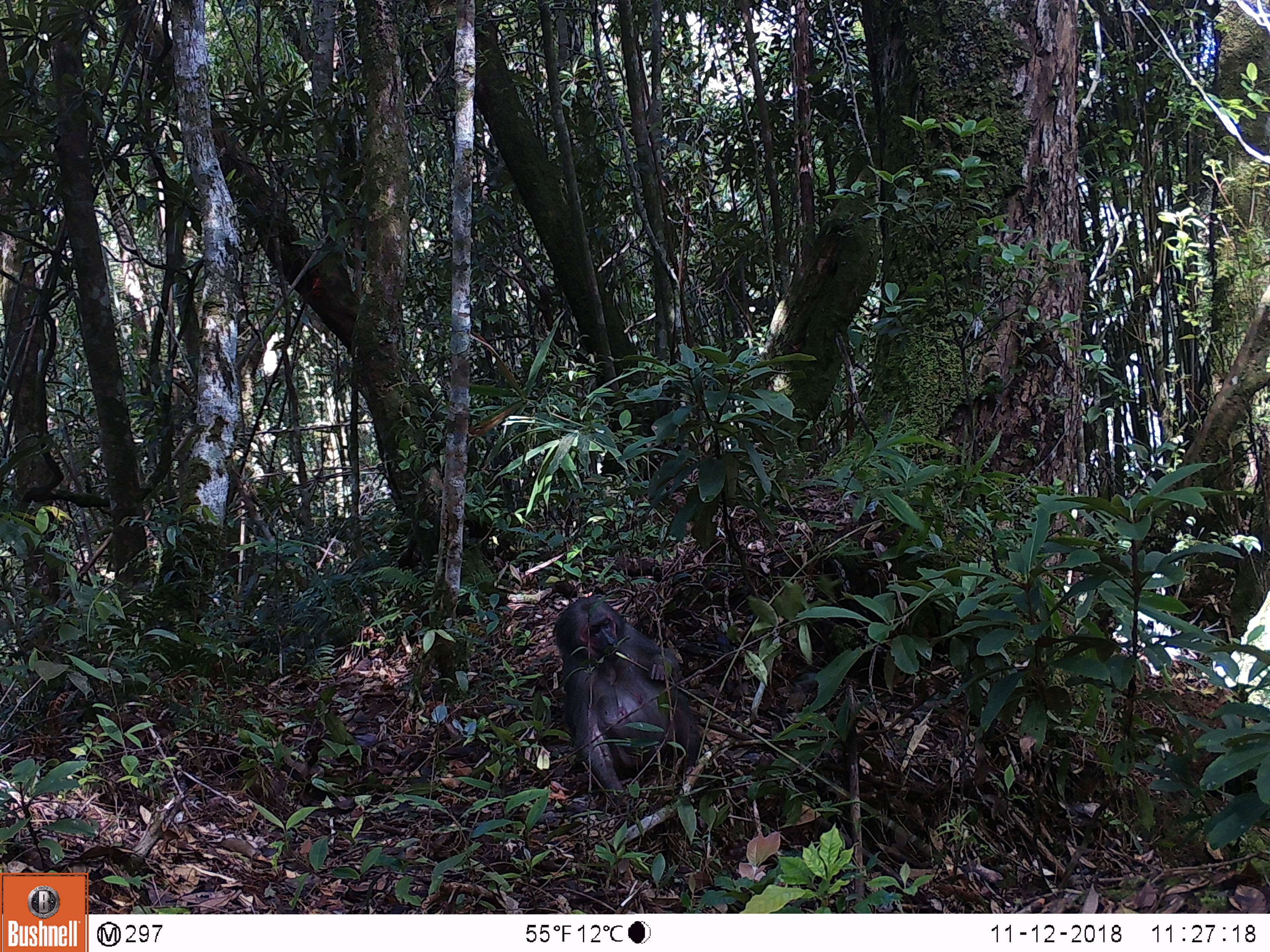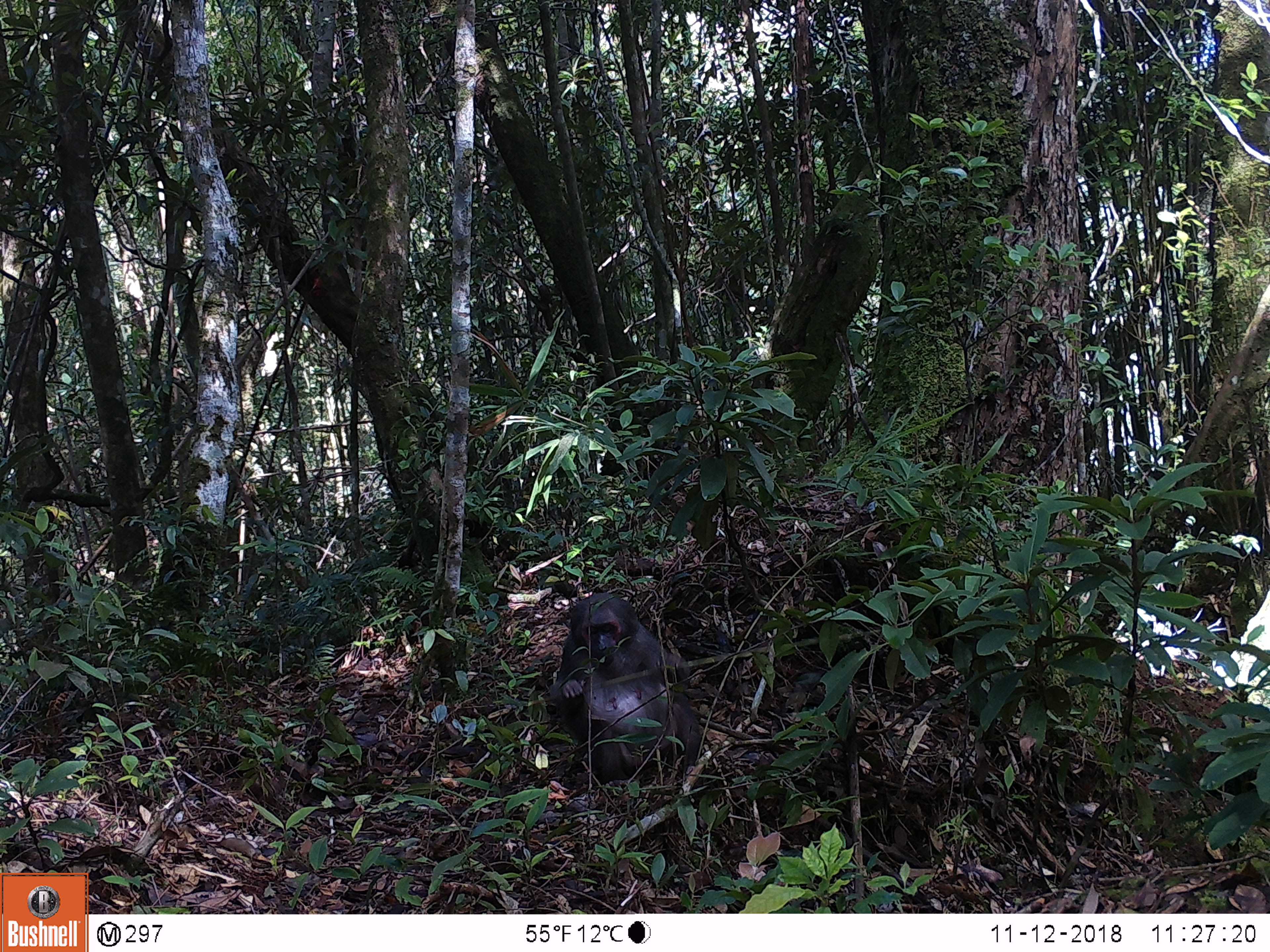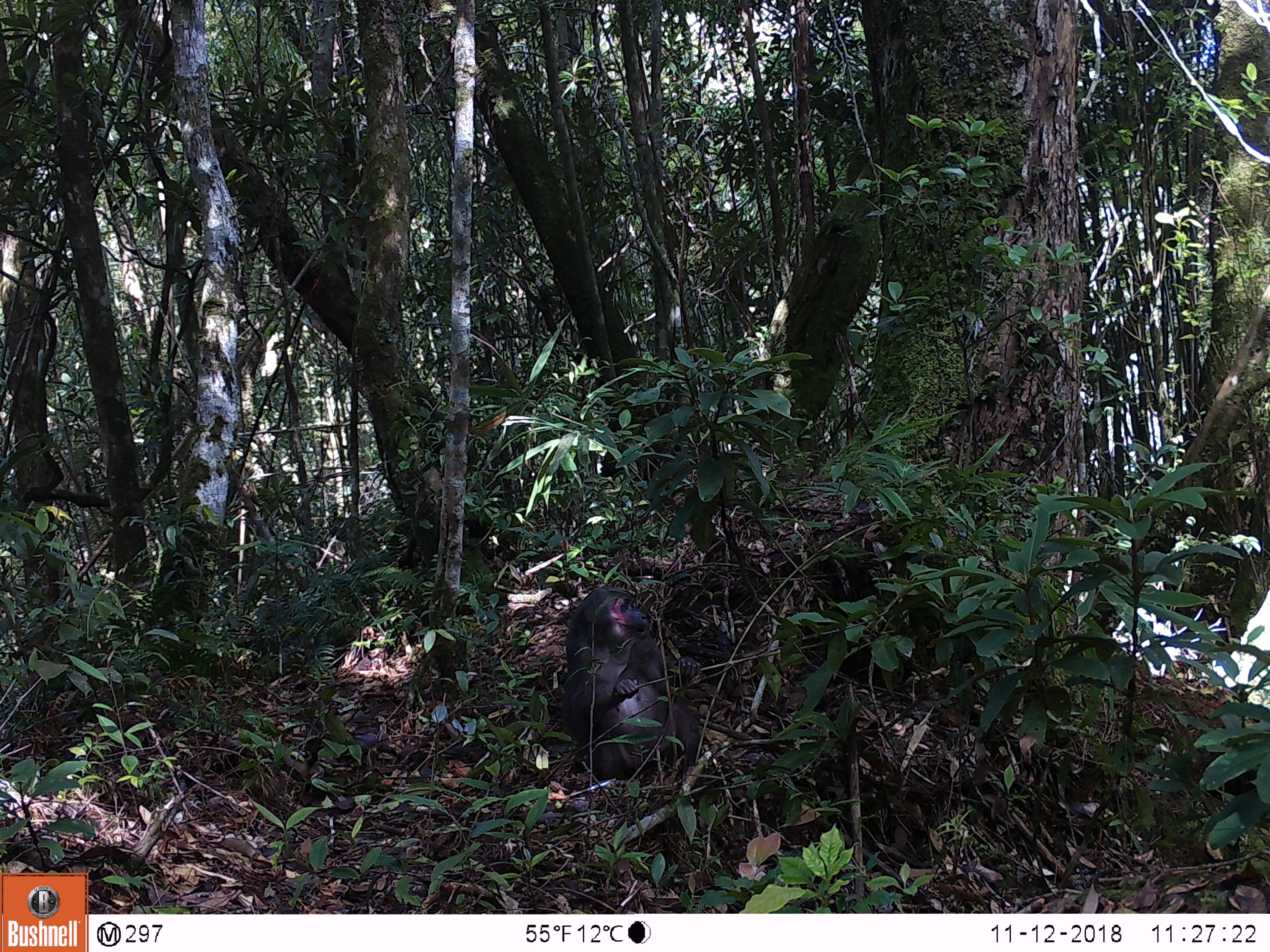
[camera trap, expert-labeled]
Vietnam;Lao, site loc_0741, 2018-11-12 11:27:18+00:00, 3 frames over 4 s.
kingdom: Animalia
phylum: Chordata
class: Mammalia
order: Primates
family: Cercopithecidae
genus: Macaca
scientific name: Macaca arctoides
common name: stump-tailed macaque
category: stump tailed macaque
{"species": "stump tailed macaque (stump-tailed macaque) (Macaca arctoides)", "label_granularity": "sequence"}